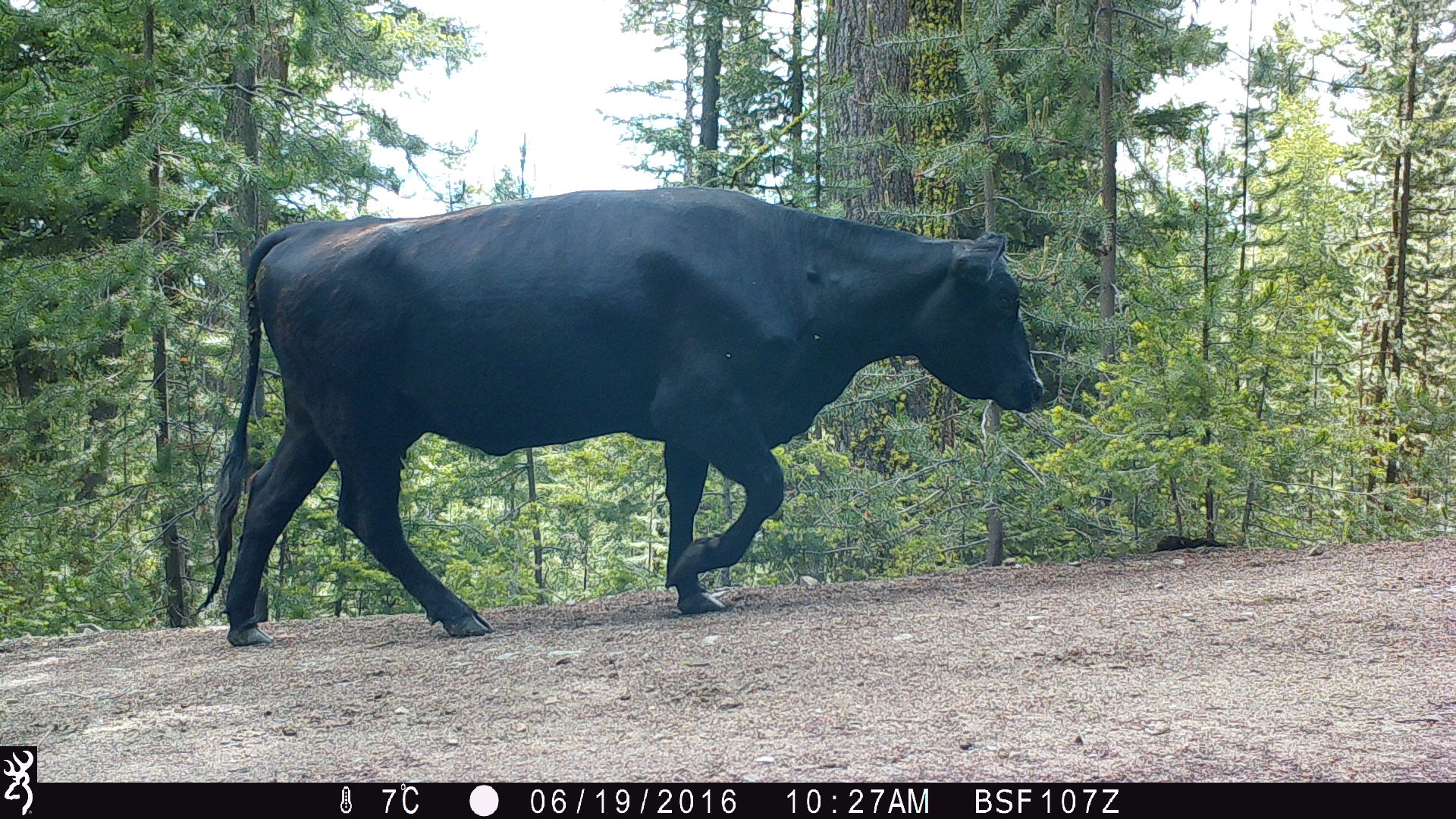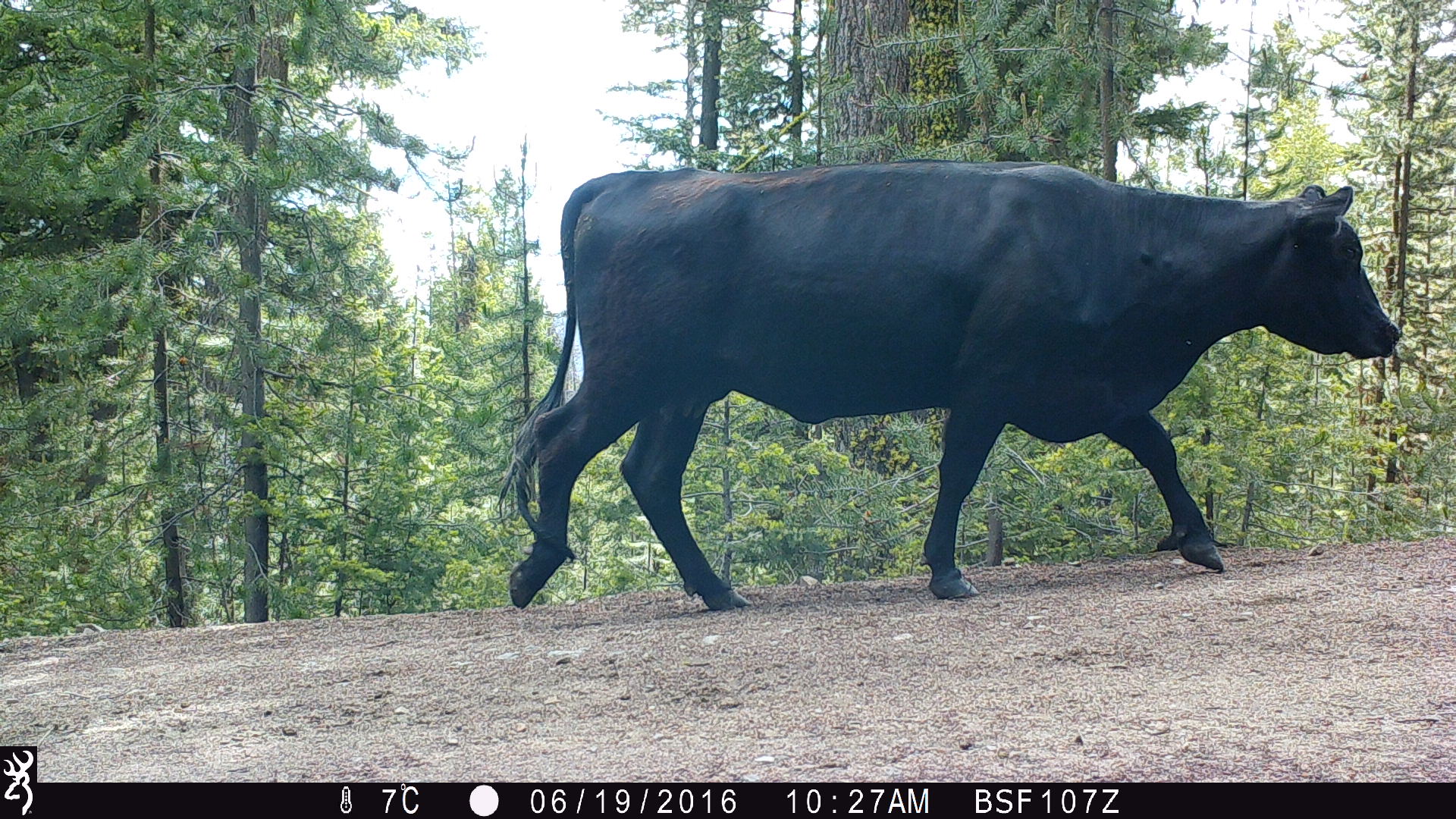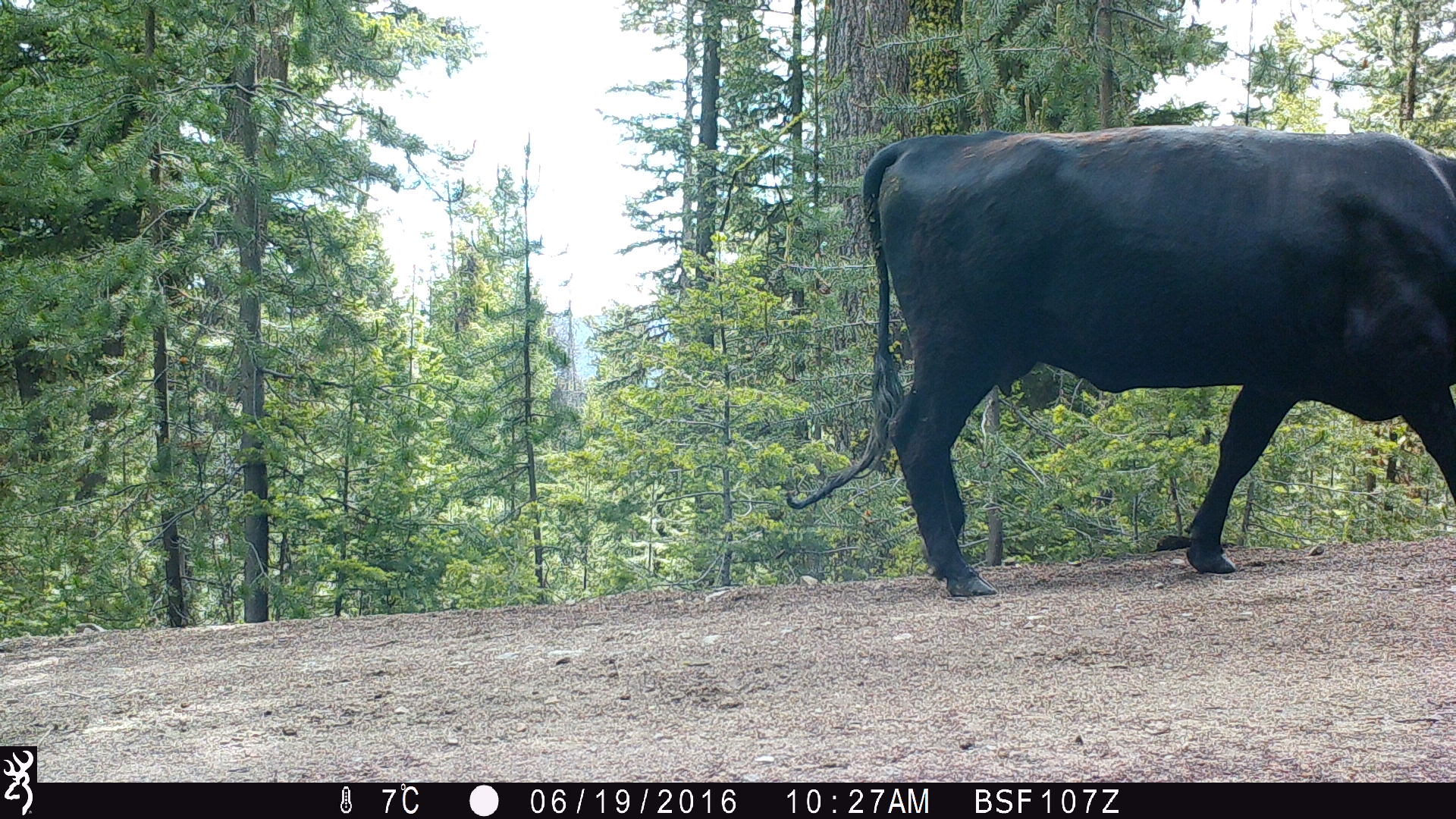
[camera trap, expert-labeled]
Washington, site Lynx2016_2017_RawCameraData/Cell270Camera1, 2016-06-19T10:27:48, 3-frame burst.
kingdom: Animalia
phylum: Chordata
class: Mammalia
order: Artiodactyla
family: Bovidae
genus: Bos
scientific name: Bos taurus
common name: domestic cattle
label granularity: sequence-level